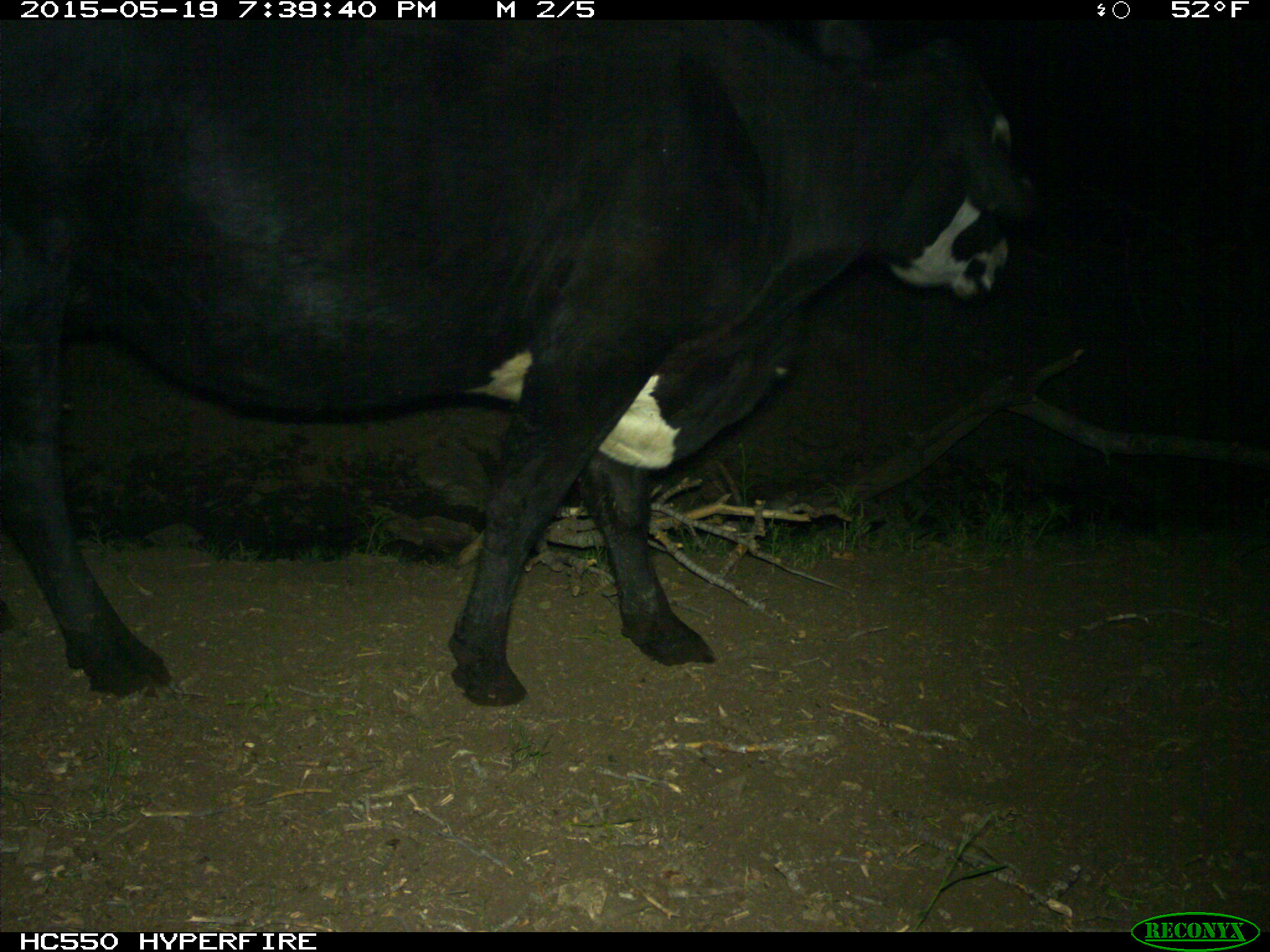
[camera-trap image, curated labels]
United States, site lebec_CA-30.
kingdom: Animalia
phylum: Chordata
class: Mammalia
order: Artiodactyla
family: Bovidae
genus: Bos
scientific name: Bos taurus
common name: domestic cow